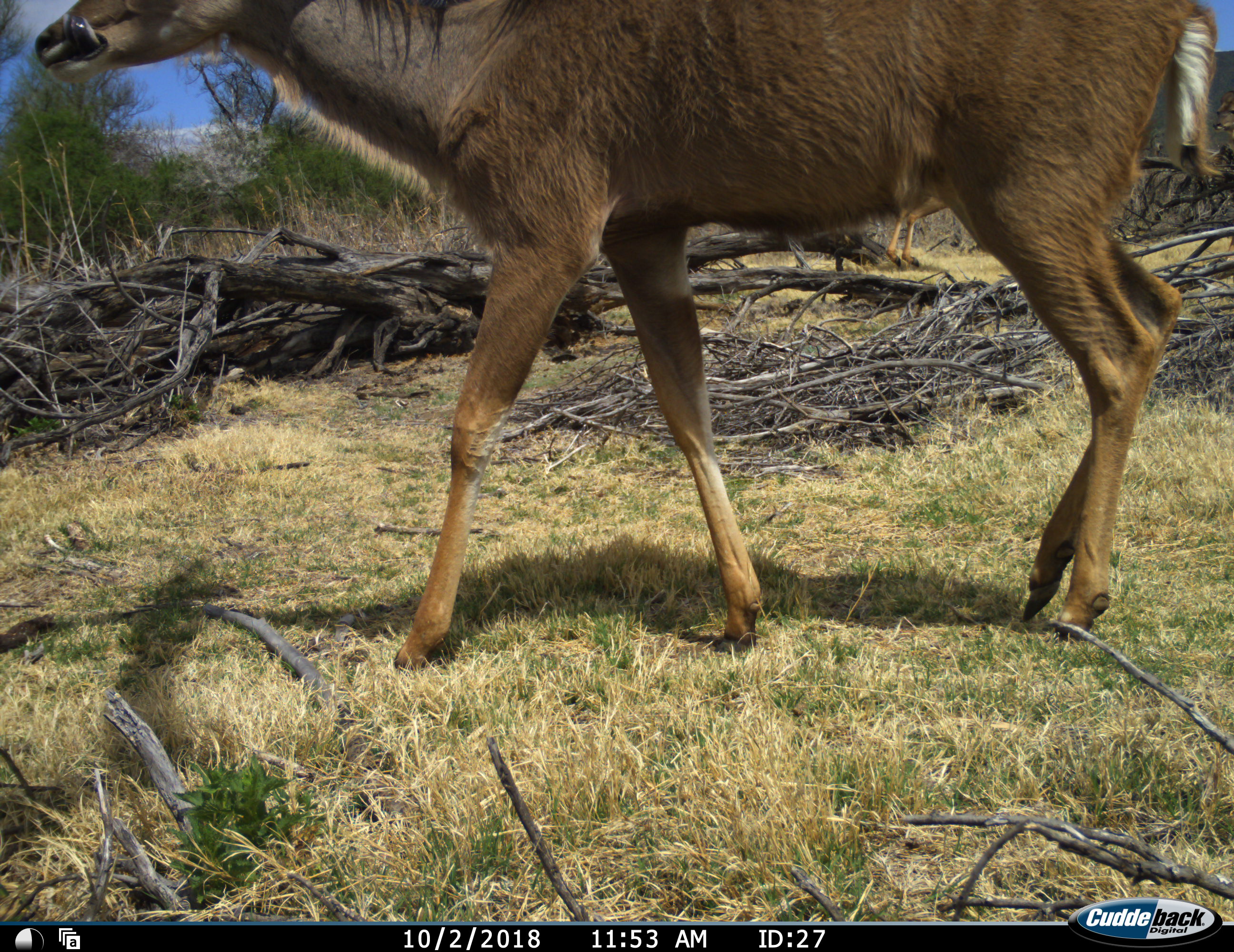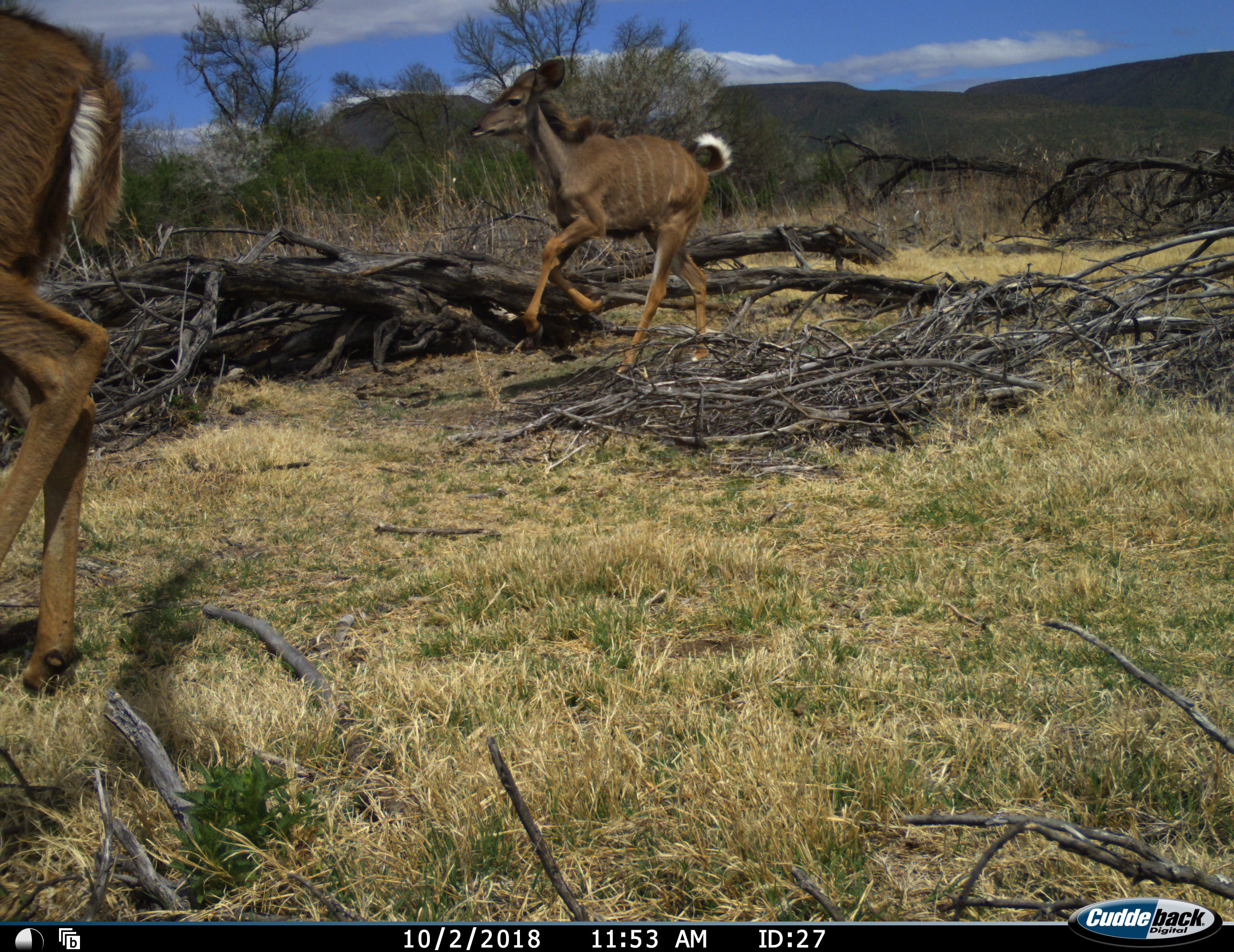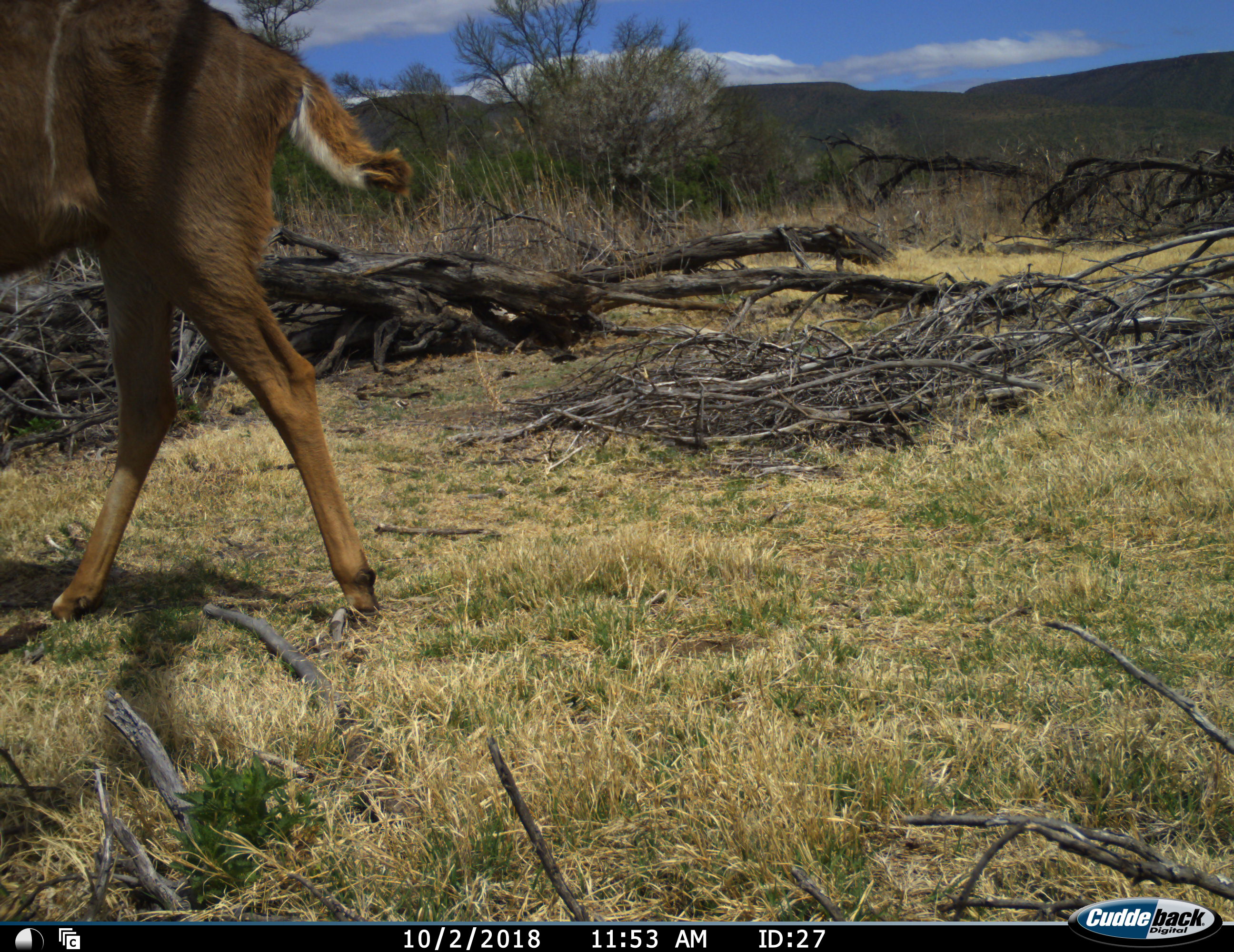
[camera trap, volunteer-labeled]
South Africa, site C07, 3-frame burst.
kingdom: Animalia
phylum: Chordata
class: Mammalia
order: Artiodactyla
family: Bovidae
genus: Tragelaphus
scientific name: Tragelaphus strepsiceros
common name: greater kudu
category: kudu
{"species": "kudu (greater kudu) (Tragelaphus strepsiceros)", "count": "2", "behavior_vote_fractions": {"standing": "11%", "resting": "0%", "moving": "100%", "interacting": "0%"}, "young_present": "33%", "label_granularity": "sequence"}